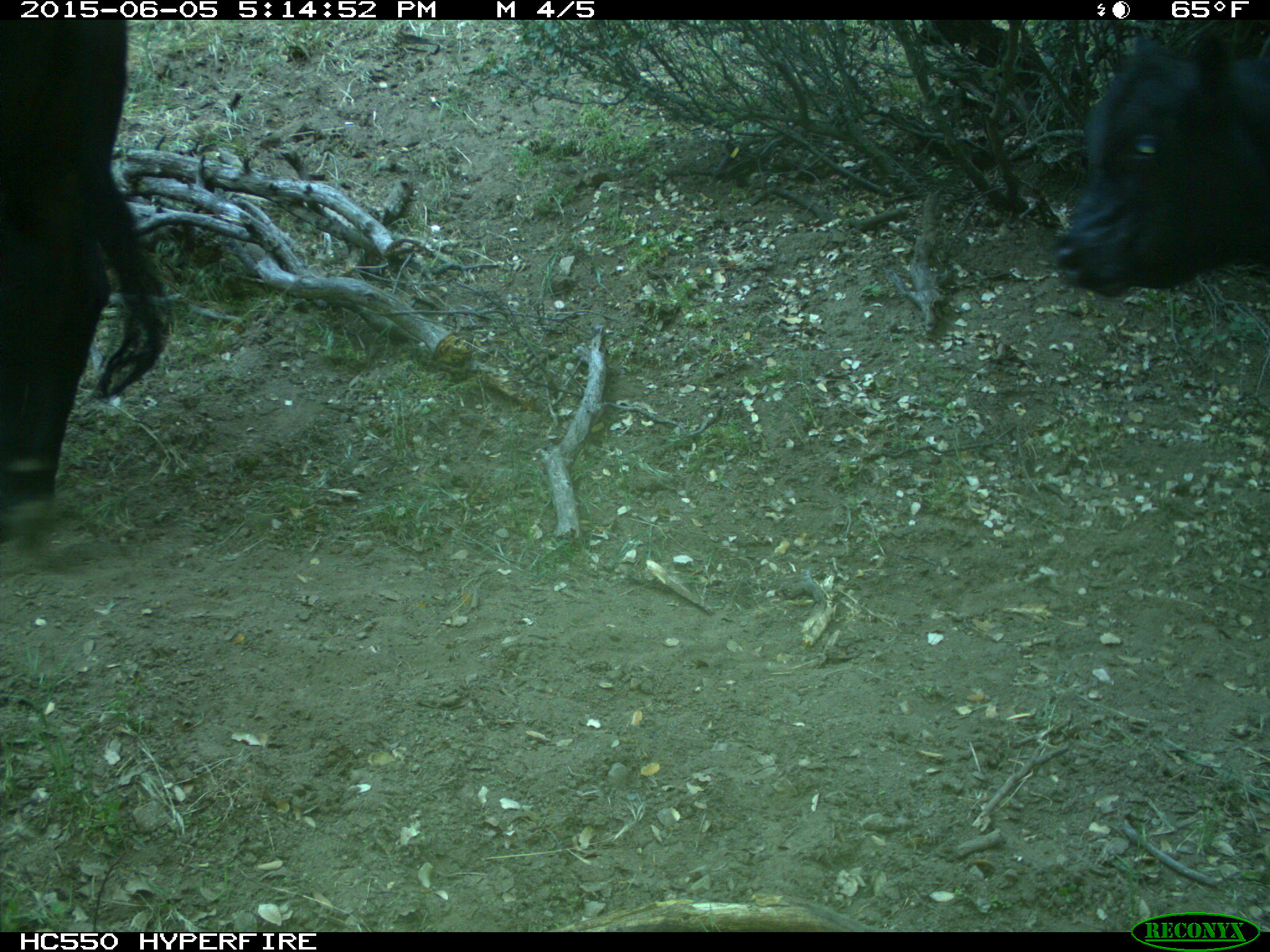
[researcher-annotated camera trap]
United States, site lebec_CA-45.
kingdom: Animalia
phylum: Chordata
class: Mammalia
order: Artiodactyla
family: Bovidae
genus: Bos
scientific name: Bos taurus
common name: domestic cow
Bos taurus (domestic cow).